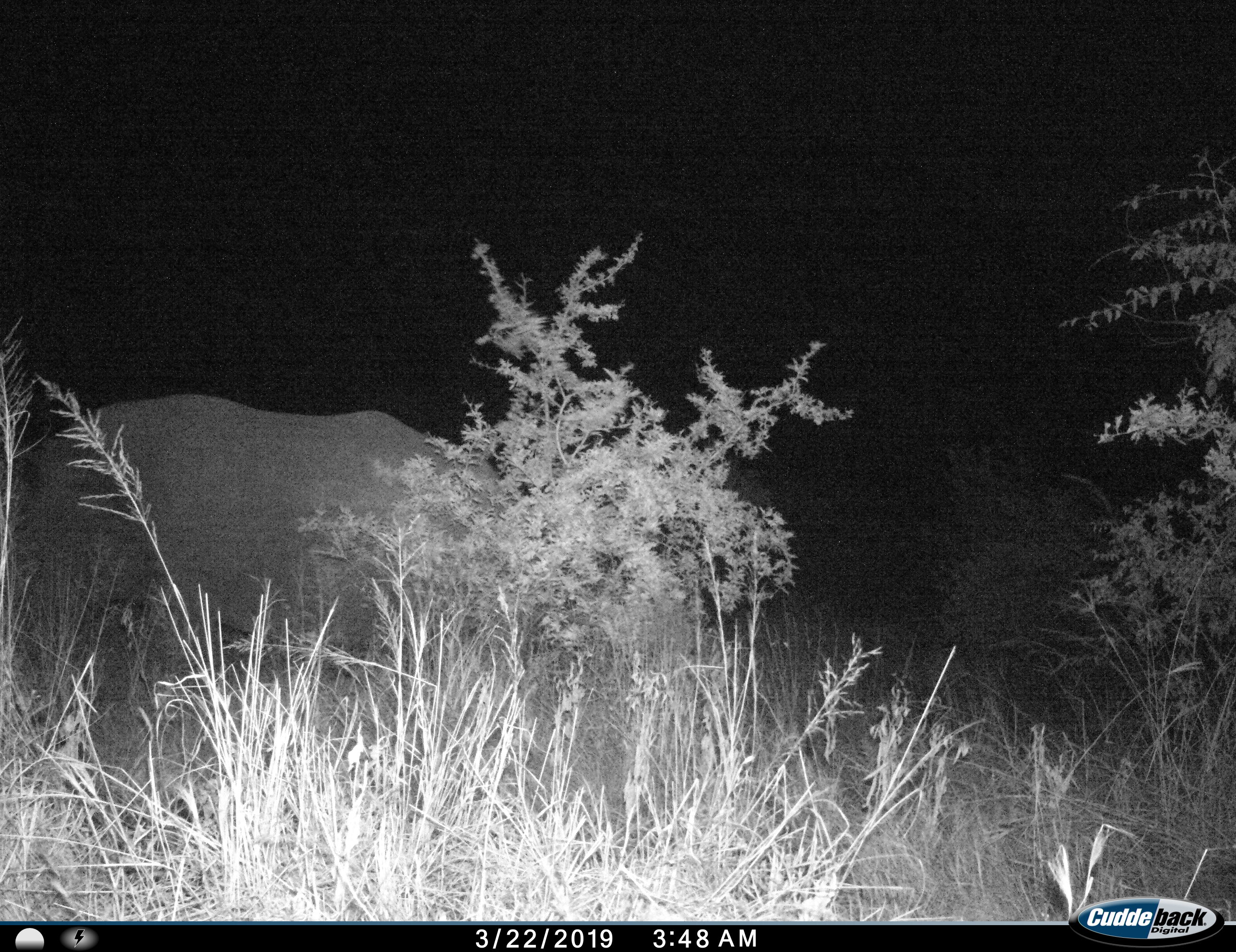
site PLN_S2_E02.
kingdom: Animalia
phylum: Chordata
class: Mammalia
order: Perissodactyla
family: Rhinocerotidae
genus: Ceratotherium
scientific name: Ceratotherium simum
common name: white rhinoceros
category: rhinoceroswhite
Rhinoceroswhite (white rhinoceros) (Ceratotherium simum), count 1. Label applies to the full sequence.